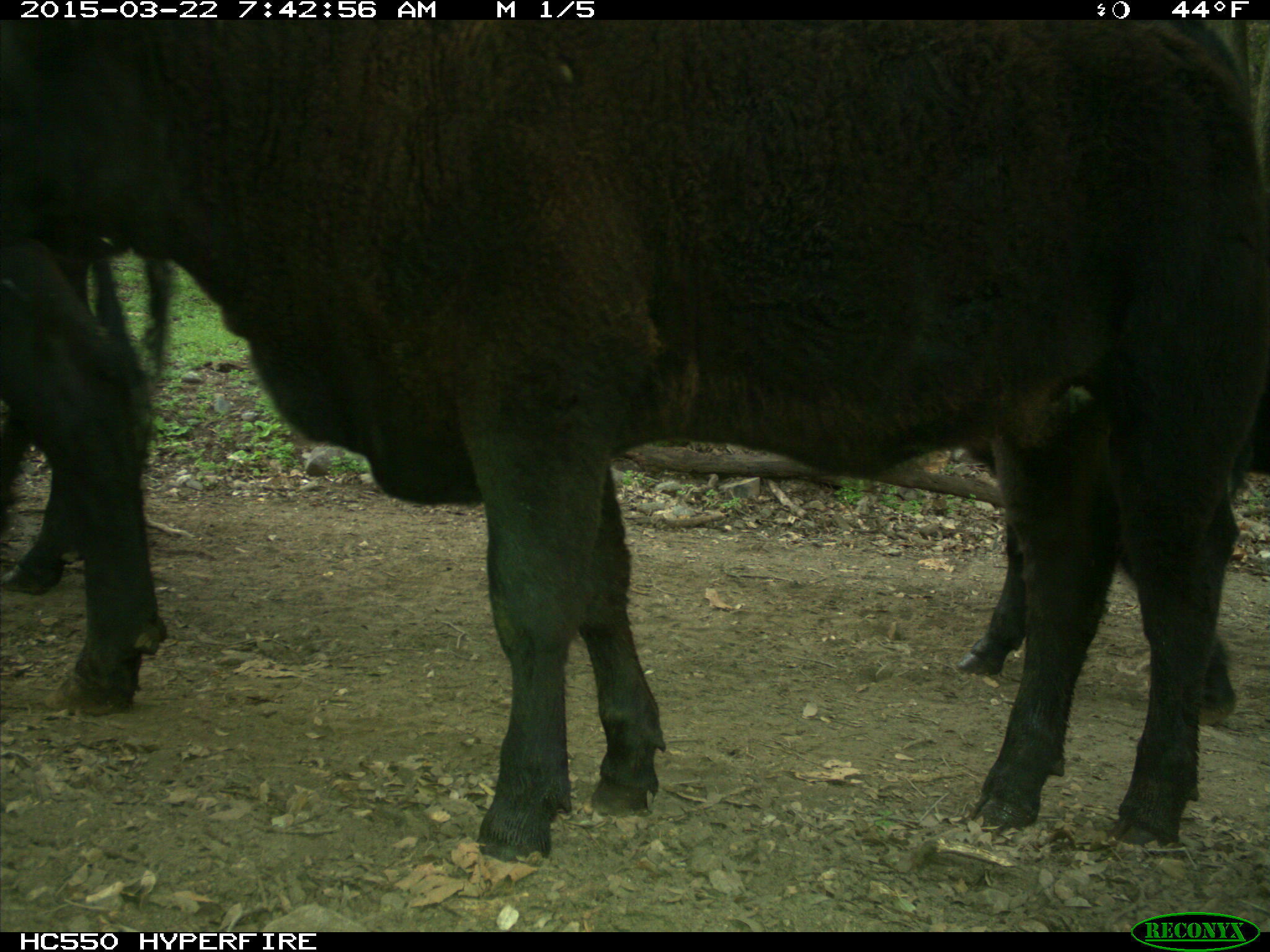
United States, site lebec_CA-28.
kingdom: Animalia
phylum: Chordata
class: Mammalia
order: Artiodactyla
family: Bovidae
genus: Bos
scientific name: Bos taurus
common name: domestic cow